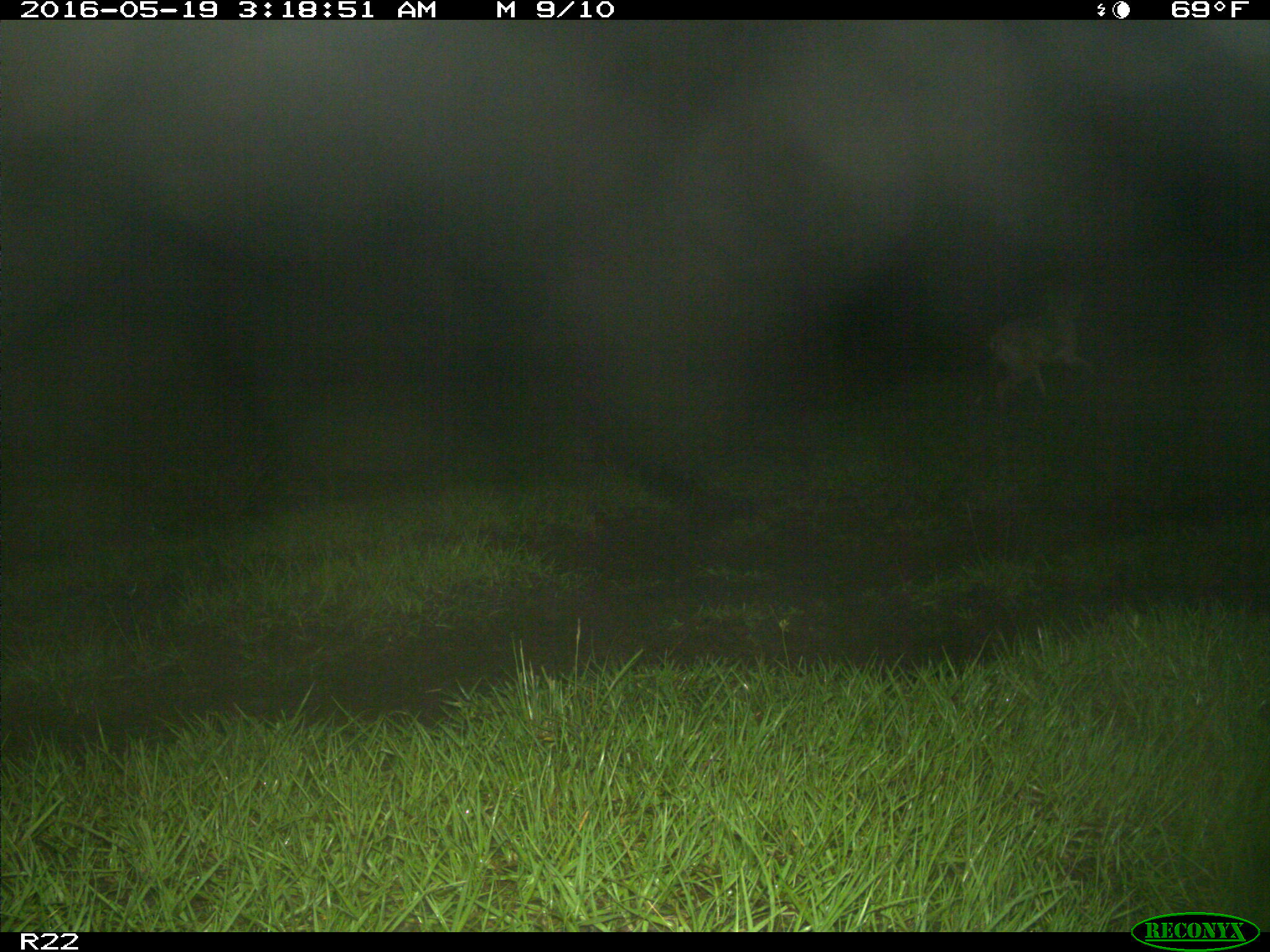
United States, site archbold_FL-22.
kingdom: Animalia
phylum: Chordata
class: Mammalia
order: Carnivora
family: Canidae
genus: Canis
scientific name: Canis latrans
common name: coyote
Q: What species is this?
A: Canis latrans (coyote).